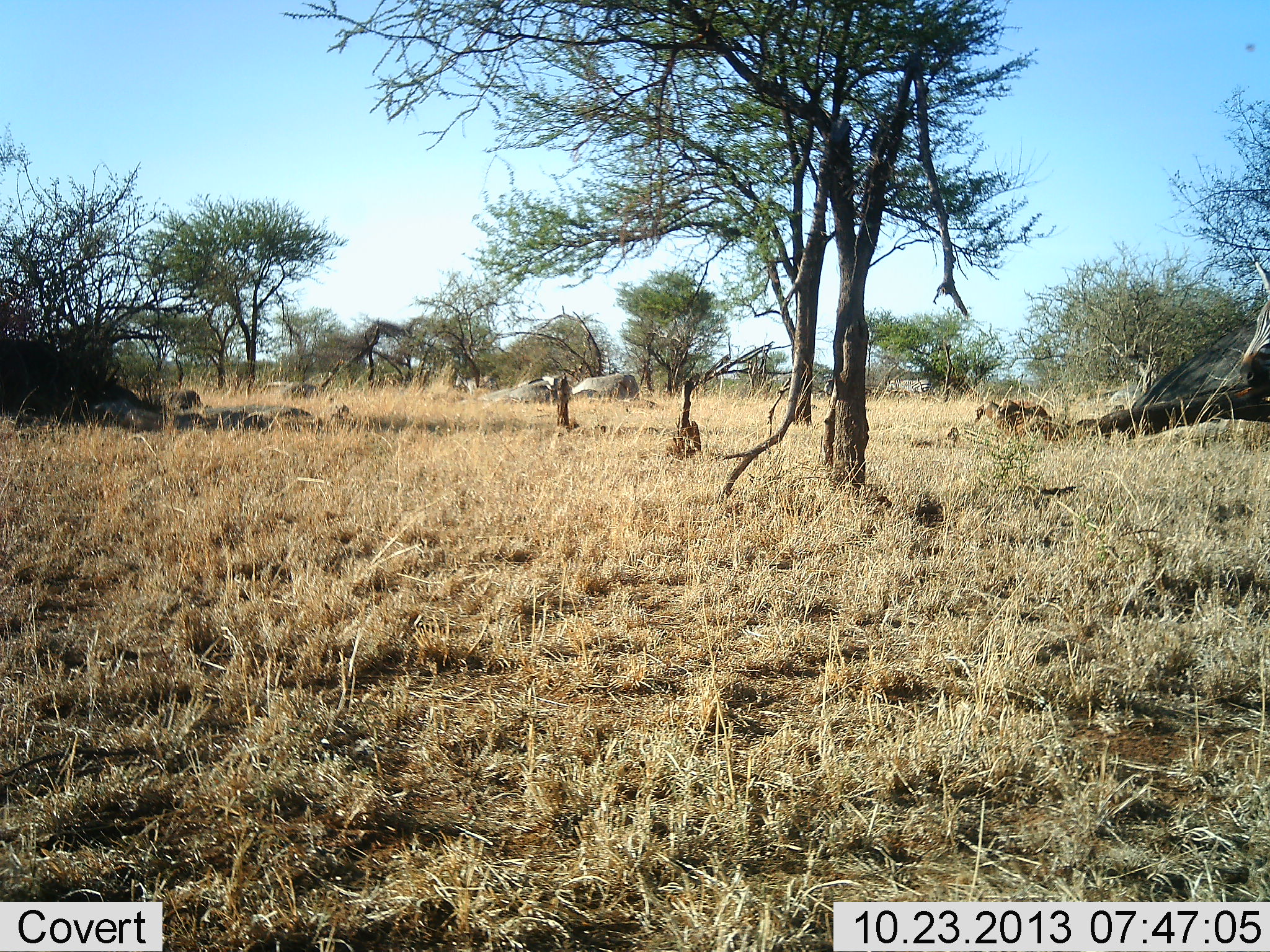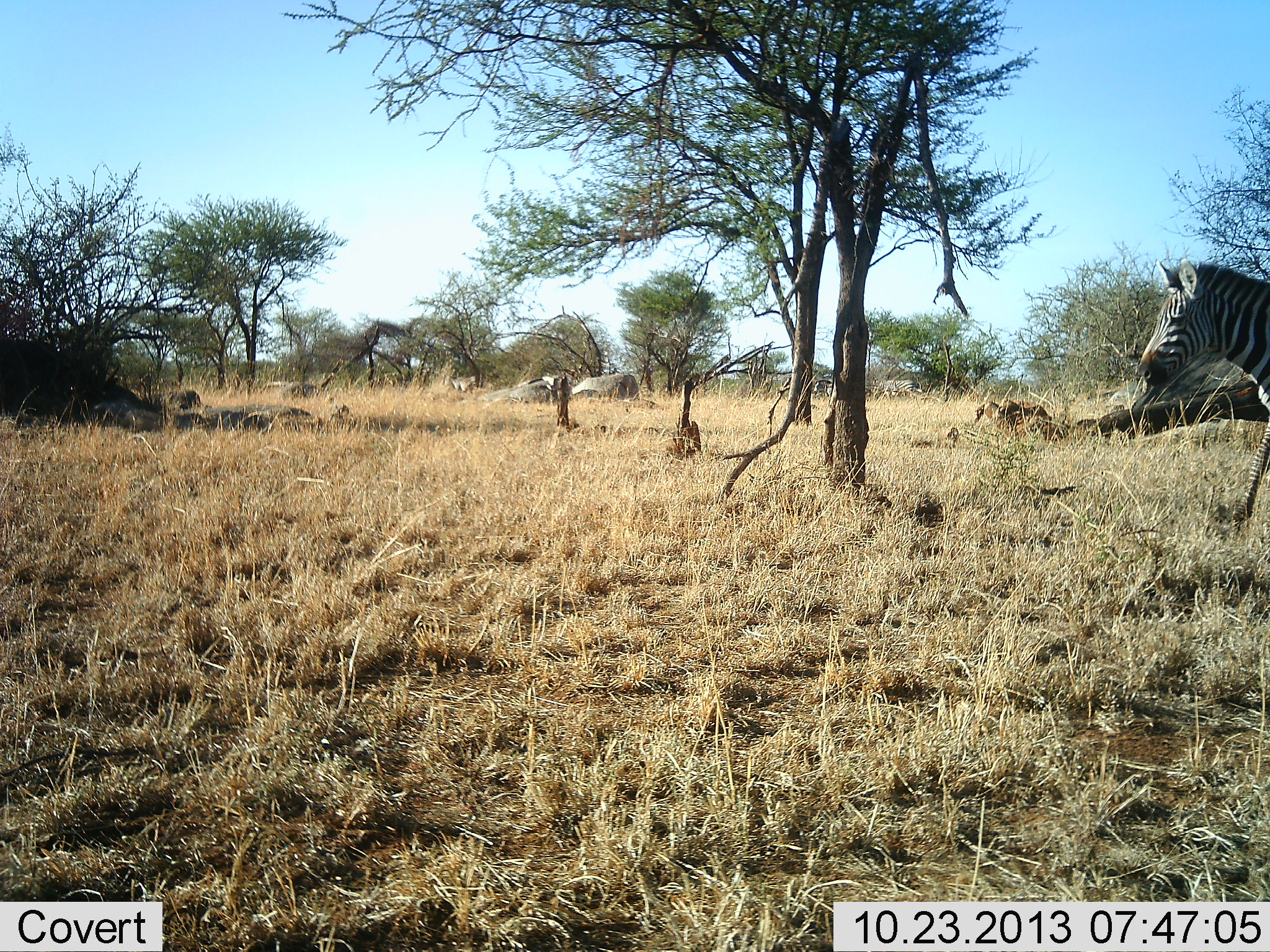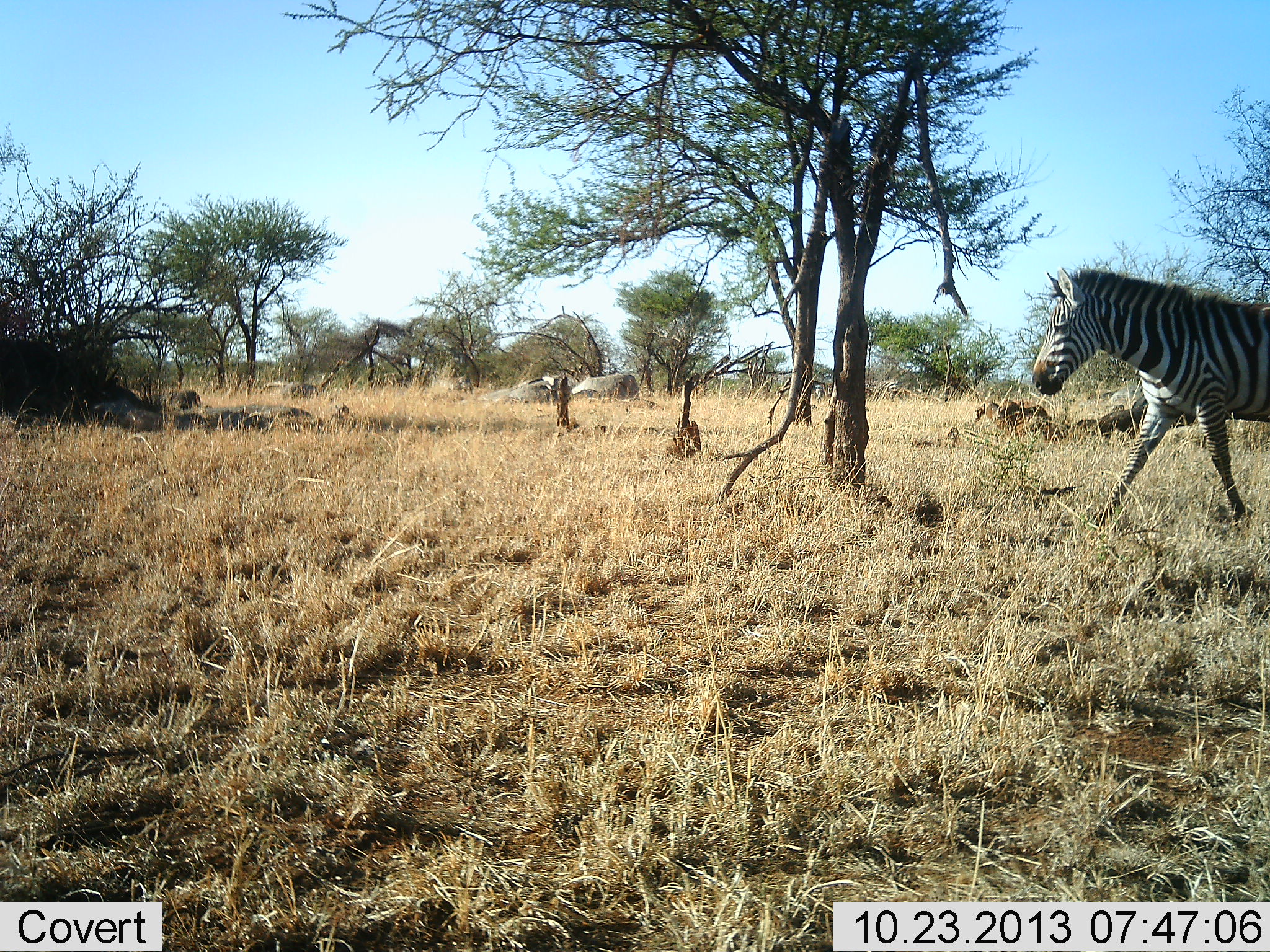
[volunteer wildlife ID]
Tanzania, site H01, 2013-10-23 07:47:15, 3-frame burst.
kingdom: Animalia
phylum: Chordata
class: Mammalia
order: Perissodactyla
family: Equidae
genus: Equus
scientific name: Equus quagga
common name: plains zebra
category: zebra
Zebra (plains zebra) (Equus quagga), count 4. Behavior (volunteer vote fractions): standing 10%, resting 0%, moving 90%, interacting 0%. Young present (vote fraction): 0%. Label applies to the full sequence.